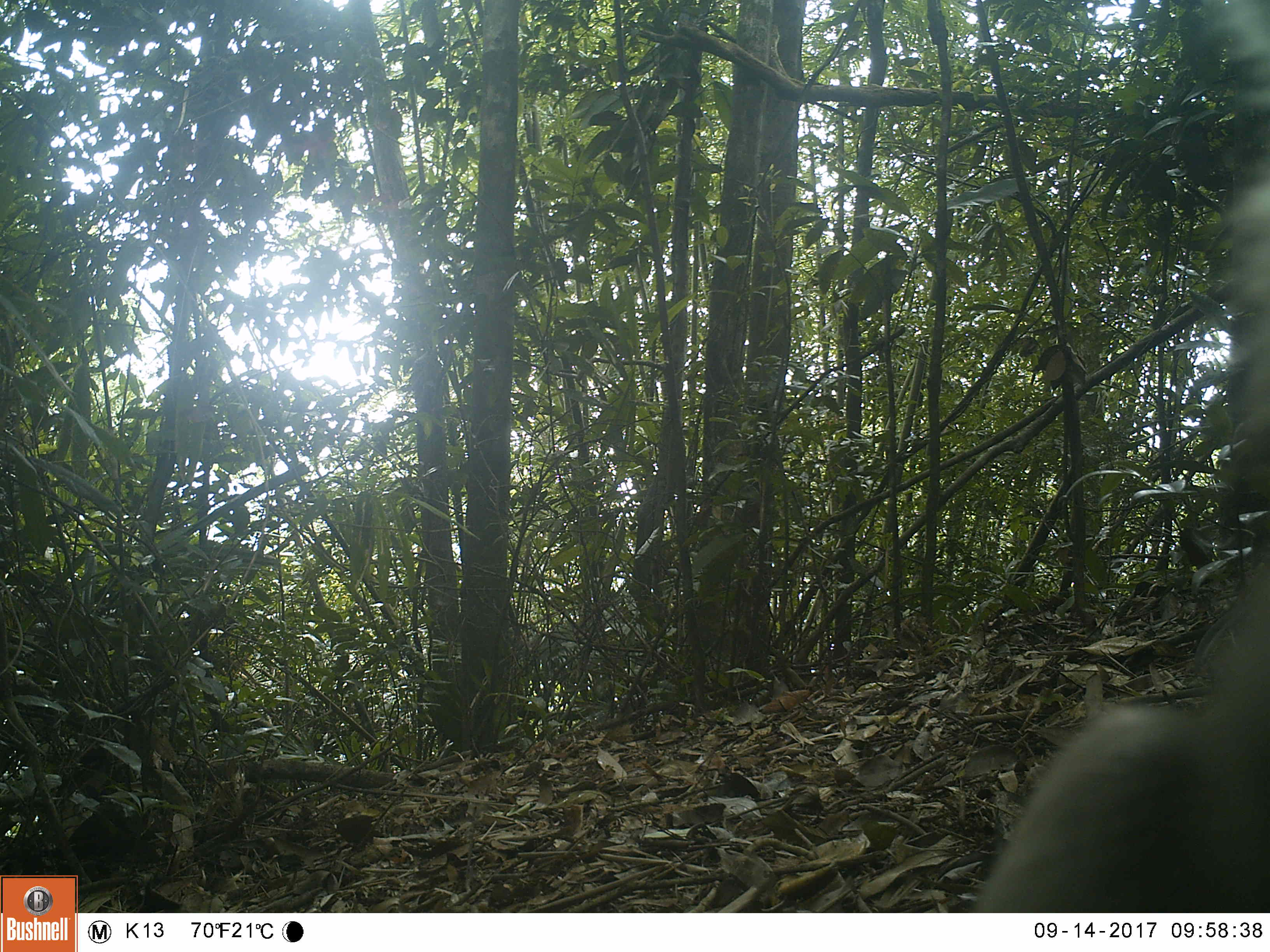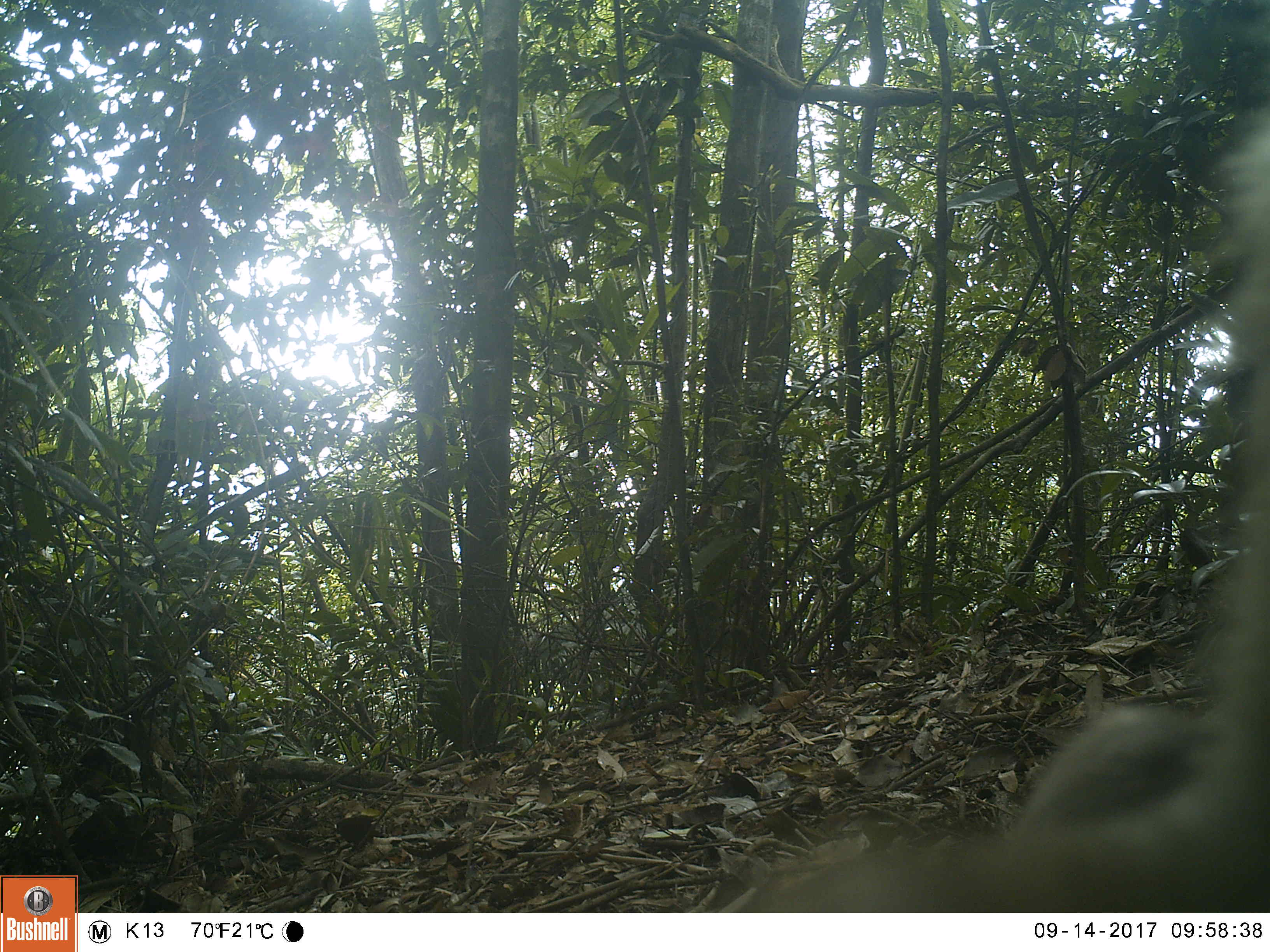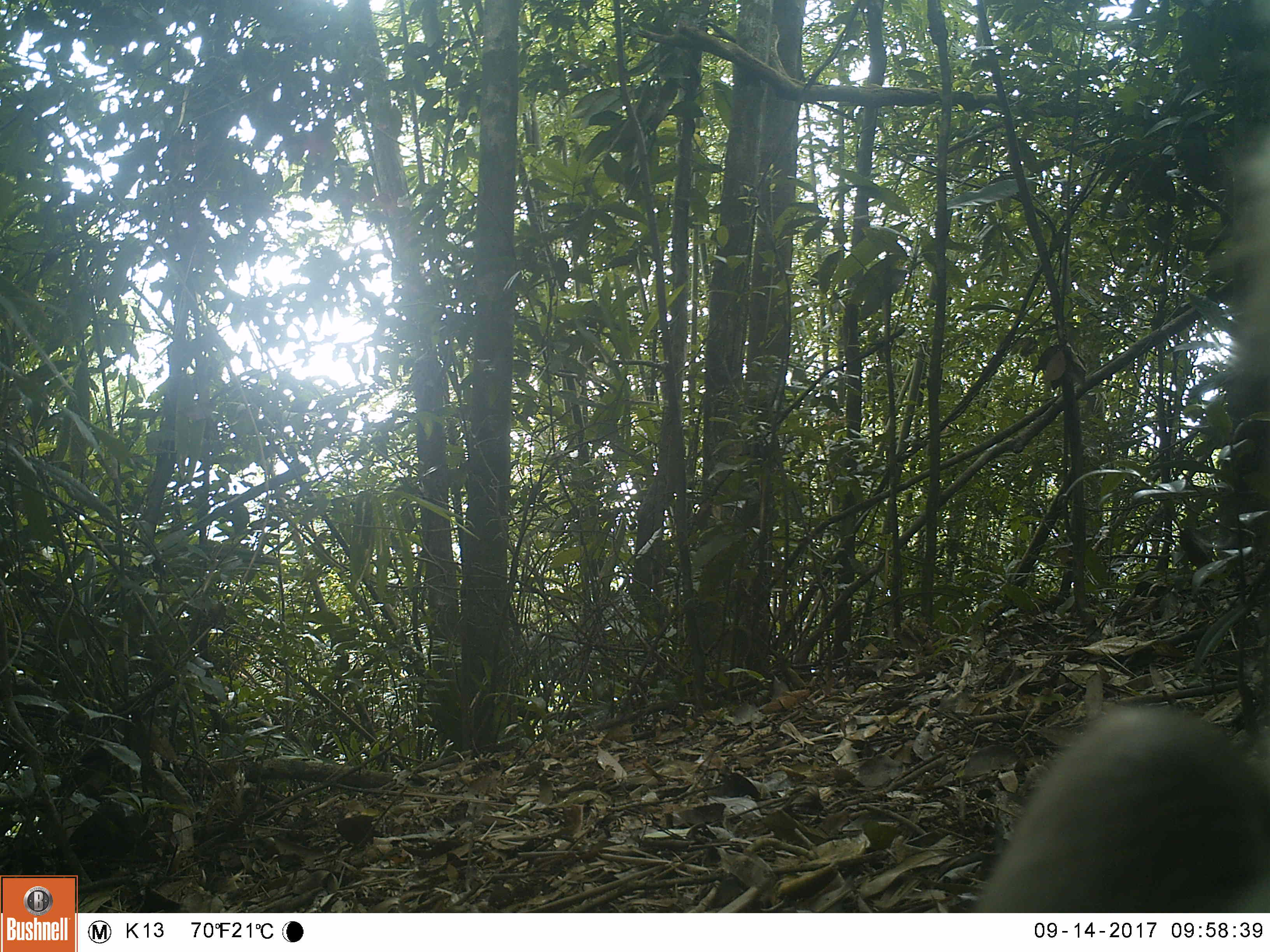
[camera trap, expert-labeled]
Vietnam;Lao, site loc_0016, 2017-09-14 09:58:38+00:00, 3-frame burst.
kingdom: Animalia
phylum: Chordata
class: Mammalia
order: Primates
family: Cercopithecidae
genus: Macaca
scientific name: Macaca nemestrina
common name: pig-tailed macaque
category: pig tailed macaque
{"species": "pig tailed macaque (pig-tailed macaque) (Macaca nemestrina)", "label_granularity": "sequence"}